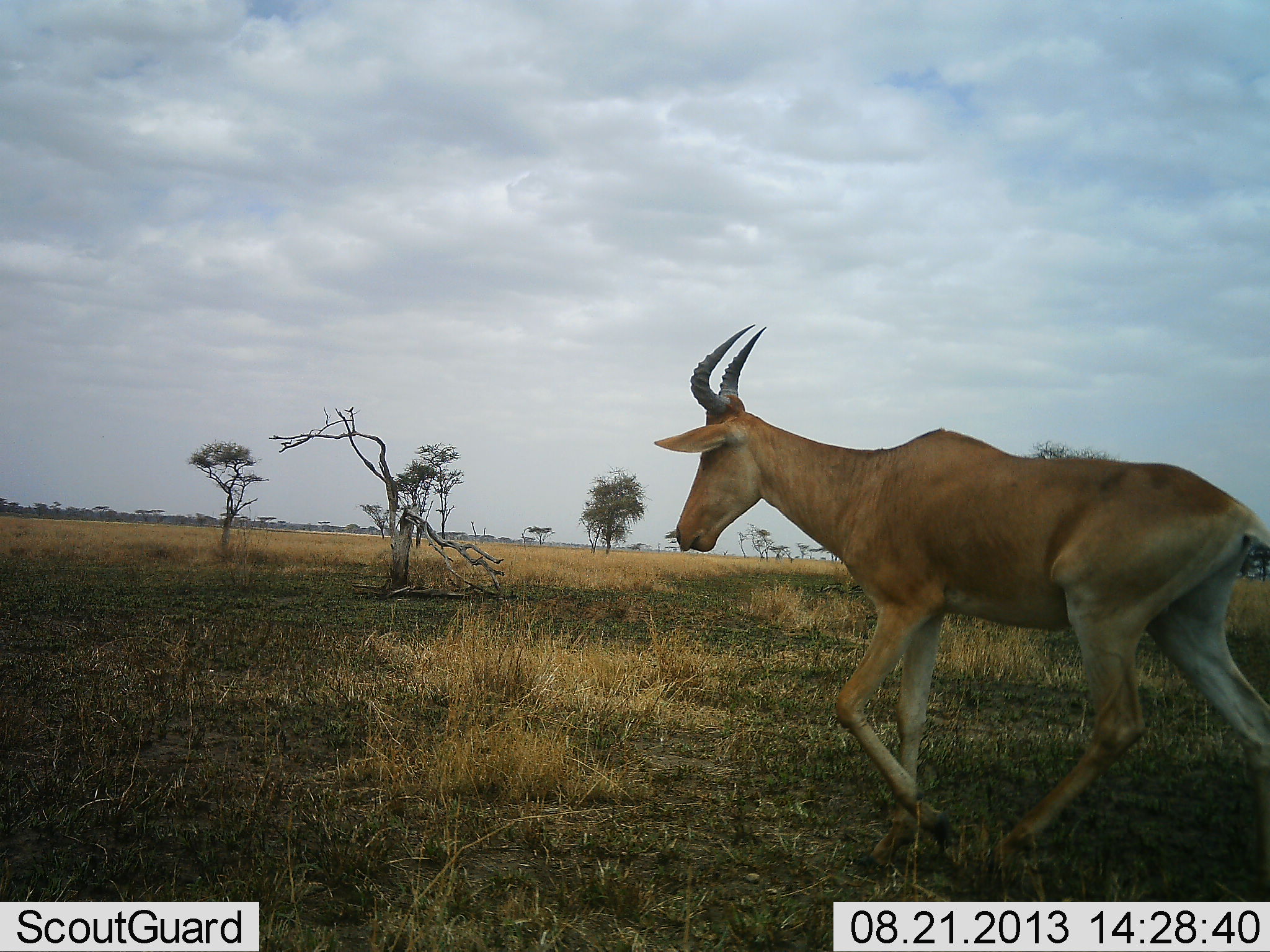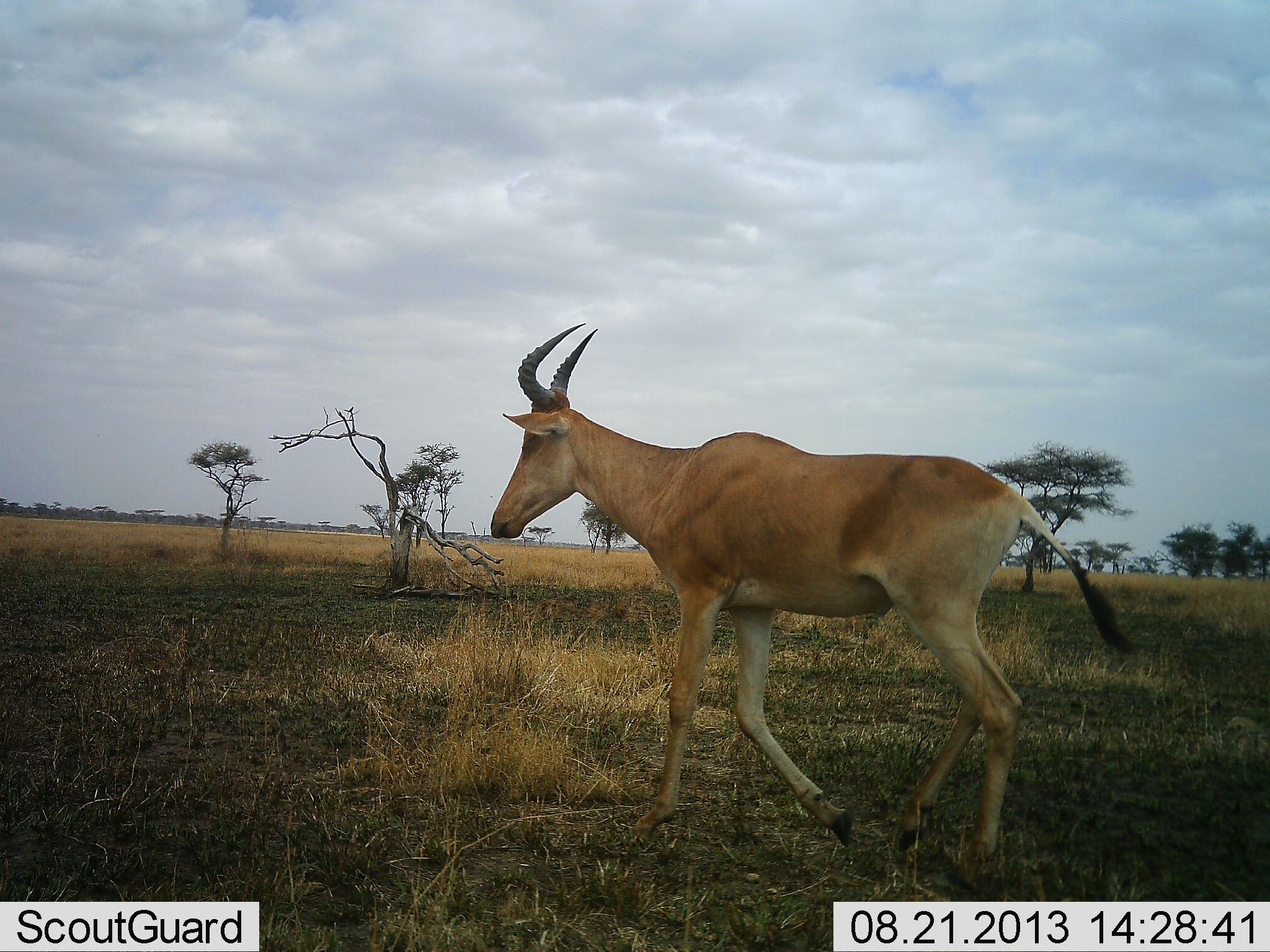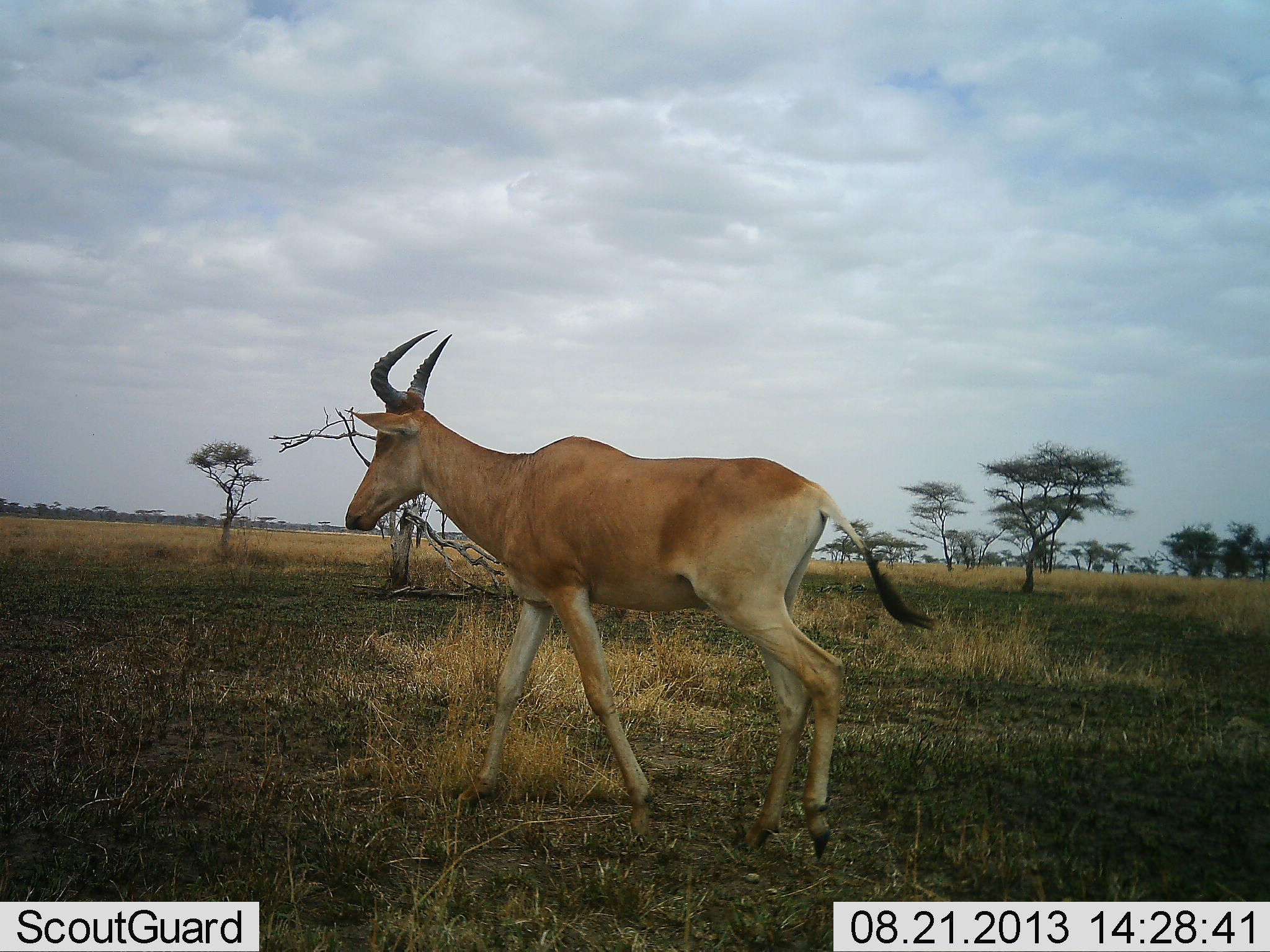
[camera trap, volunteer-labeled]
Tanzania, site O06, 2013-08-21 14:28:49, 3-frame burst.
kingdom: Animalia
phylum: Chordata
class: Mammalia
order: Artiodactyla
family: Bovidae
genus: Alcelaphus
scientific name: Alcelaphus buselaphus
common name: hartebeest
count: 1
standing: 0%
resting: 0%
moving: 100%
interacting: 0%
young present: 0%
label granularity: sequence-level